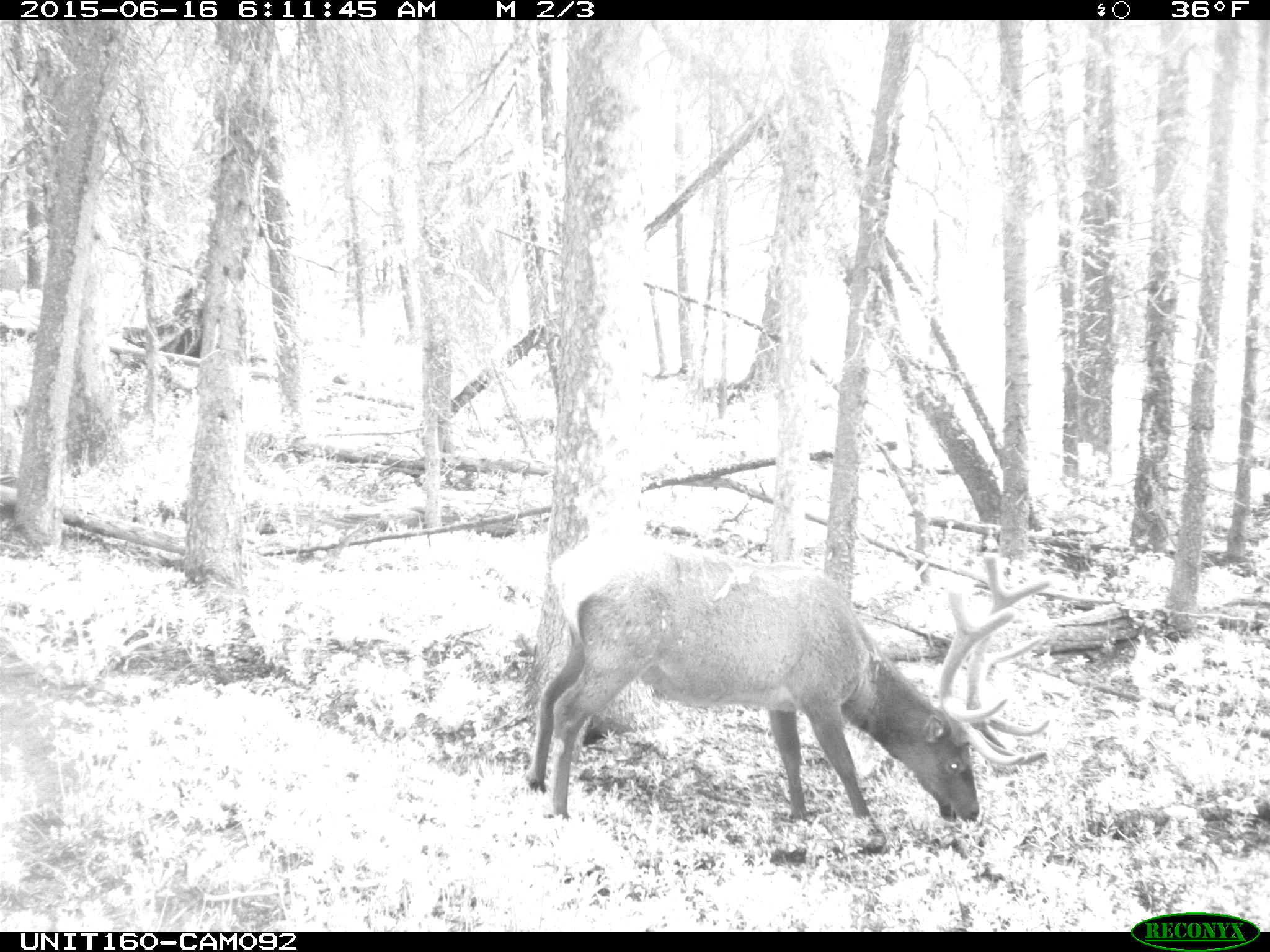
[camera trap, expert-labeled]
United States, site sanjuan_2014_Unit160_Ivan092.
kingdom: Animalia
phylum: Chordata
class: Mammalia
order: Artiodactyla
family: Cervidae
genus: Cervus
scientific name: Cervus elaphus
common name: red deer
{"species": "Cervus elaphus (red deer)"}